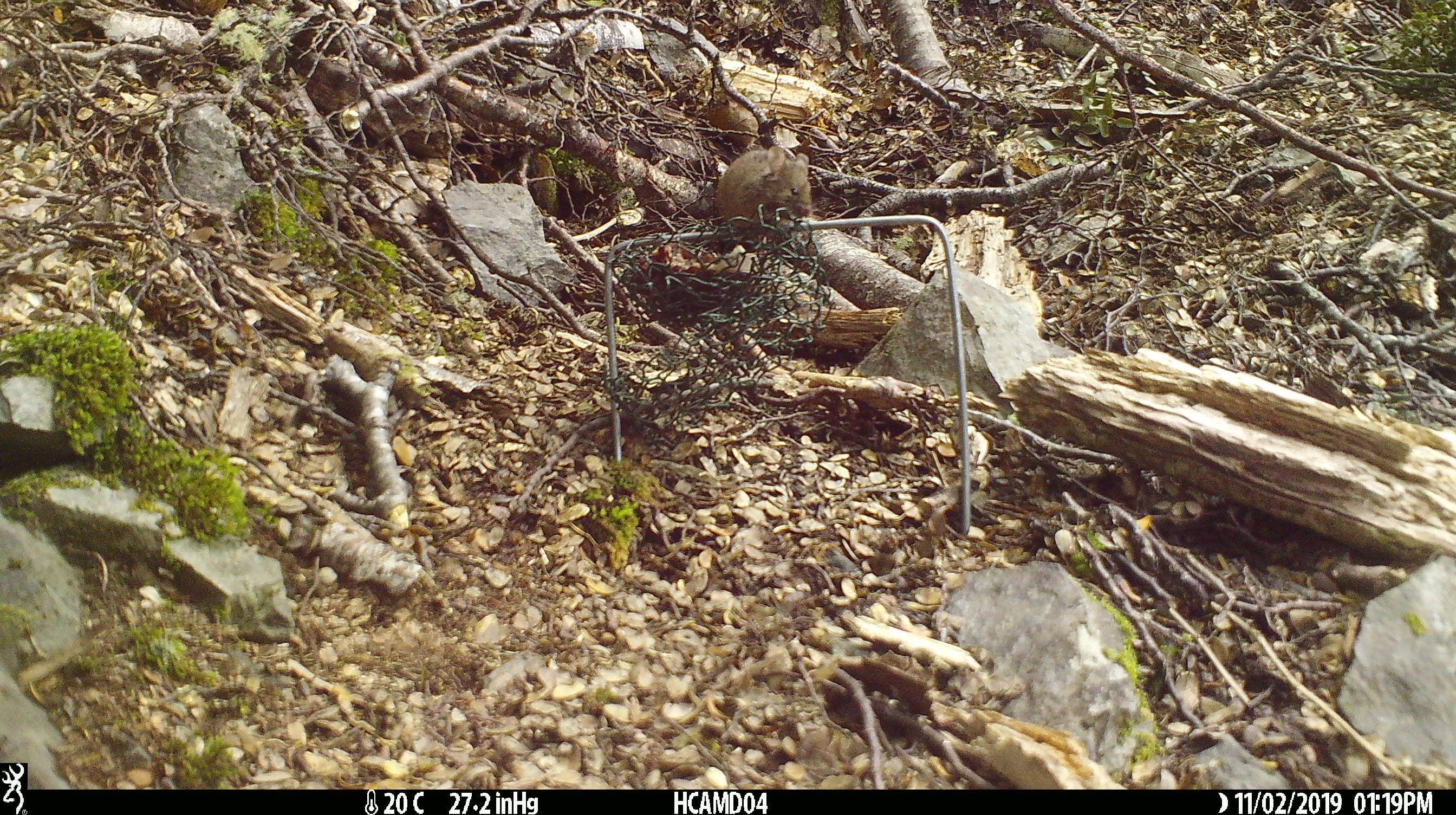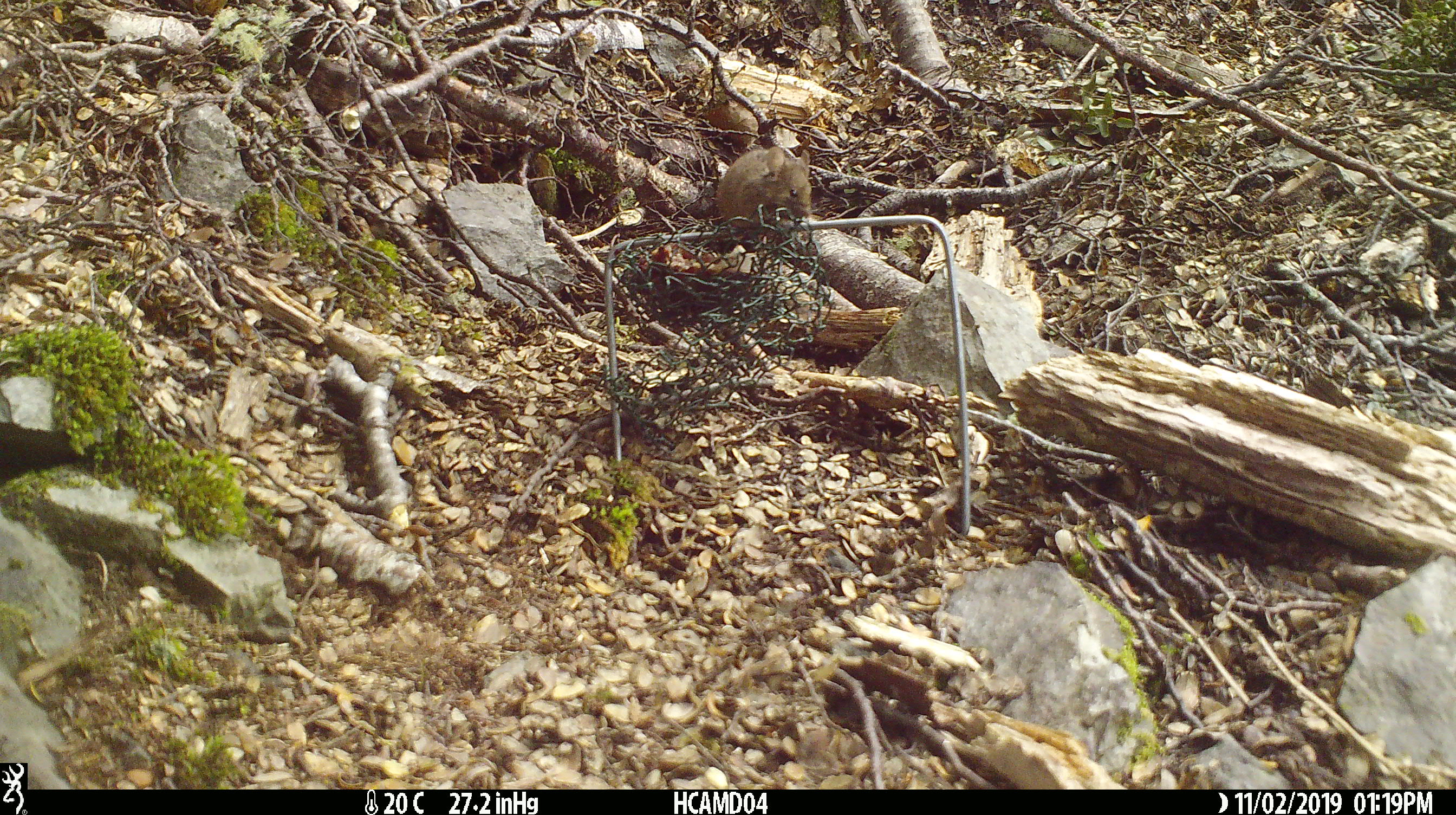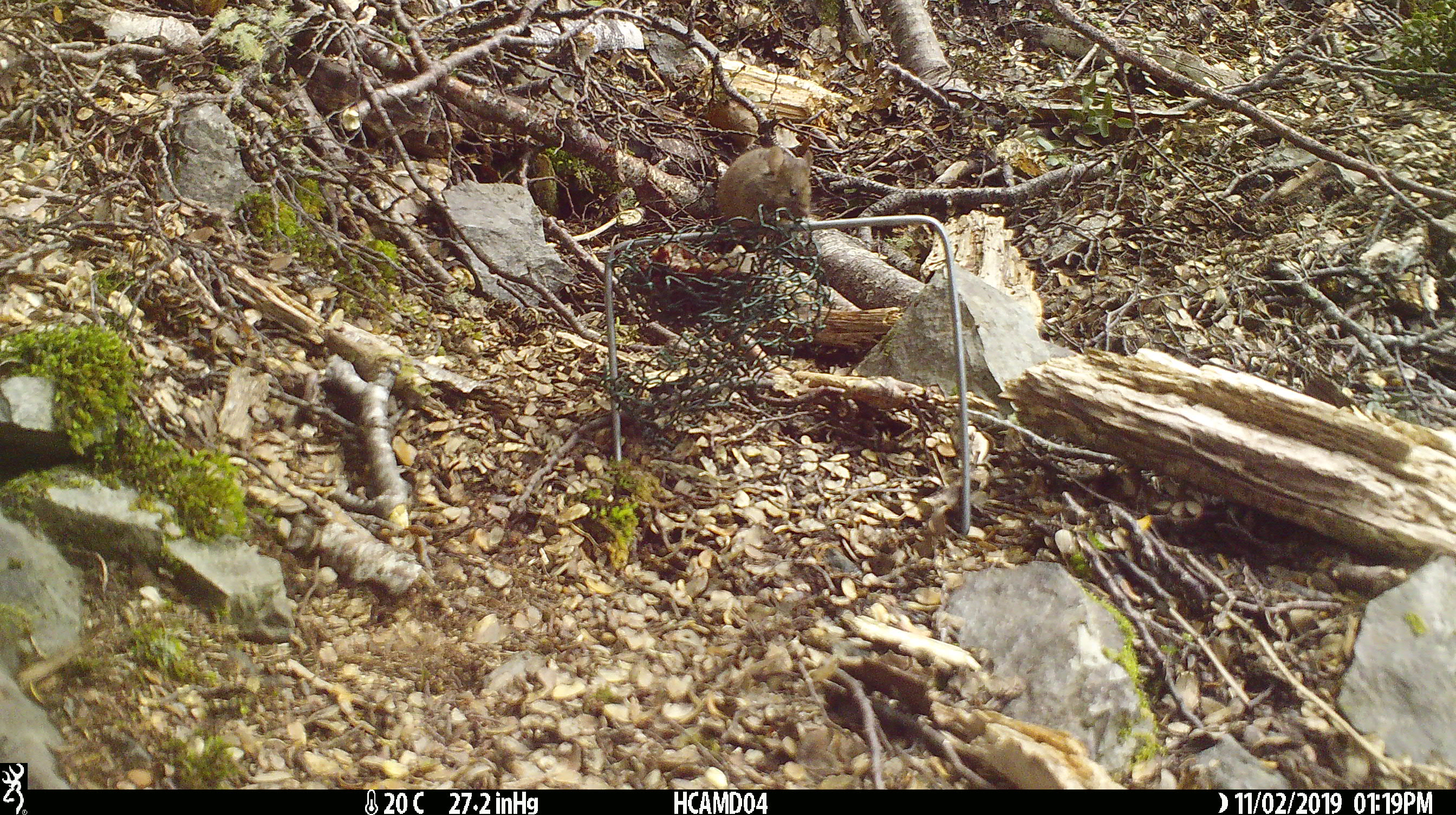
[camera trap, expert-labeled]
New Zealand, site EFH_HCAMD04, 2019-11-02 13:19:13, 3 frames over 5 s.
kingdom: Animalia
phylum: Chordata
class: Mammalia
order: Rodentia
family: Muridae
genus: Mus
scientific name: Mus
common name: mouse